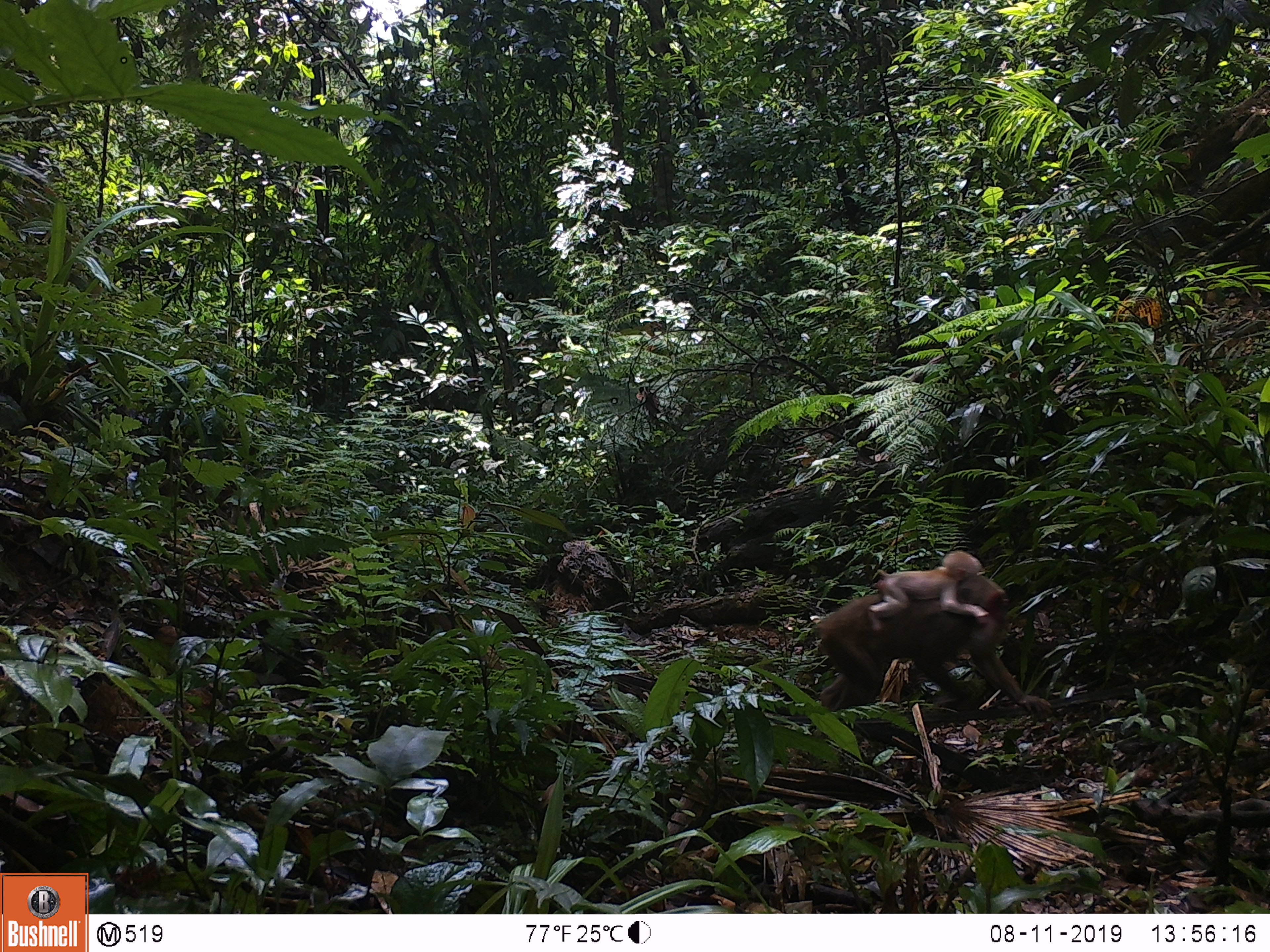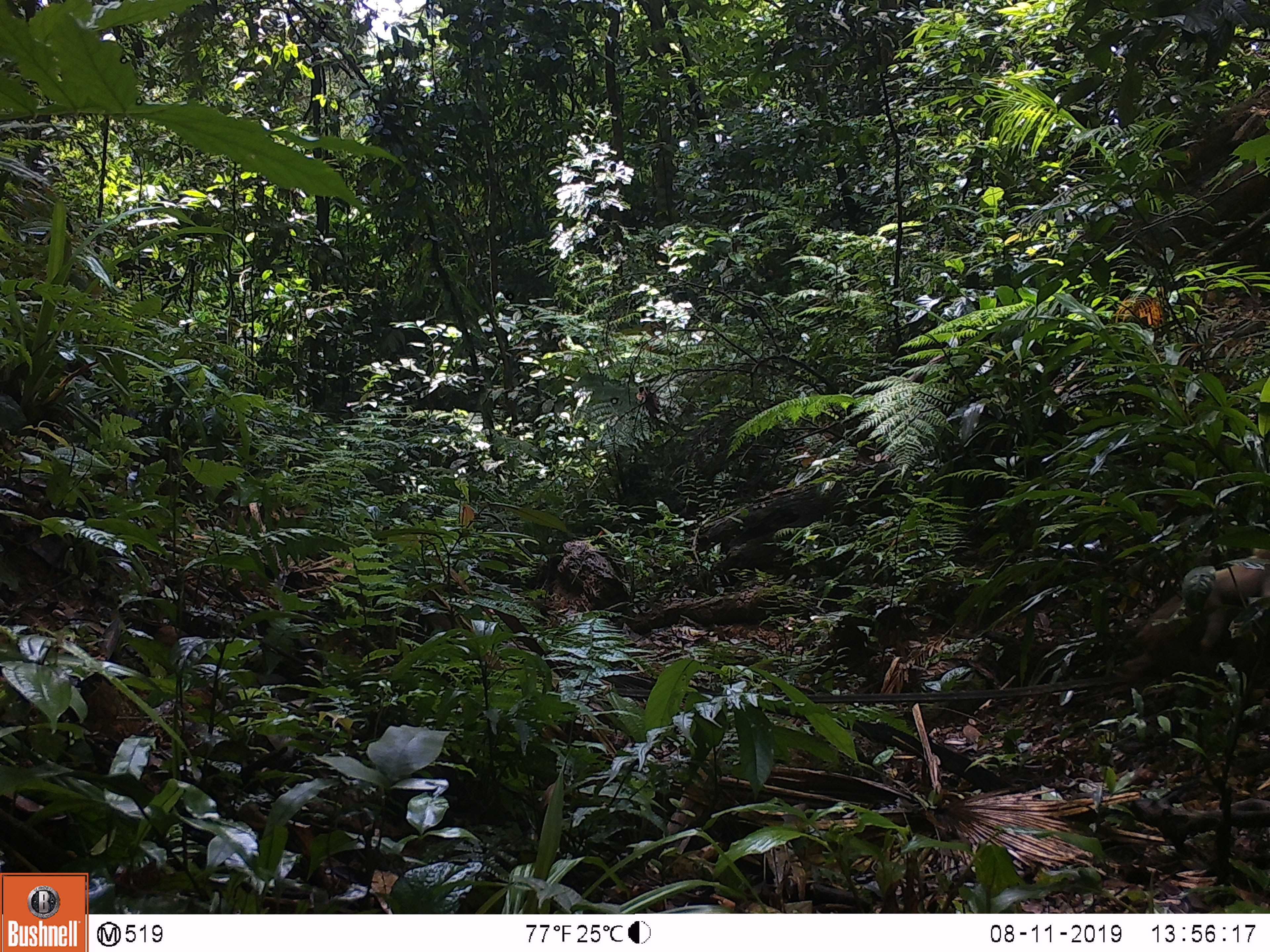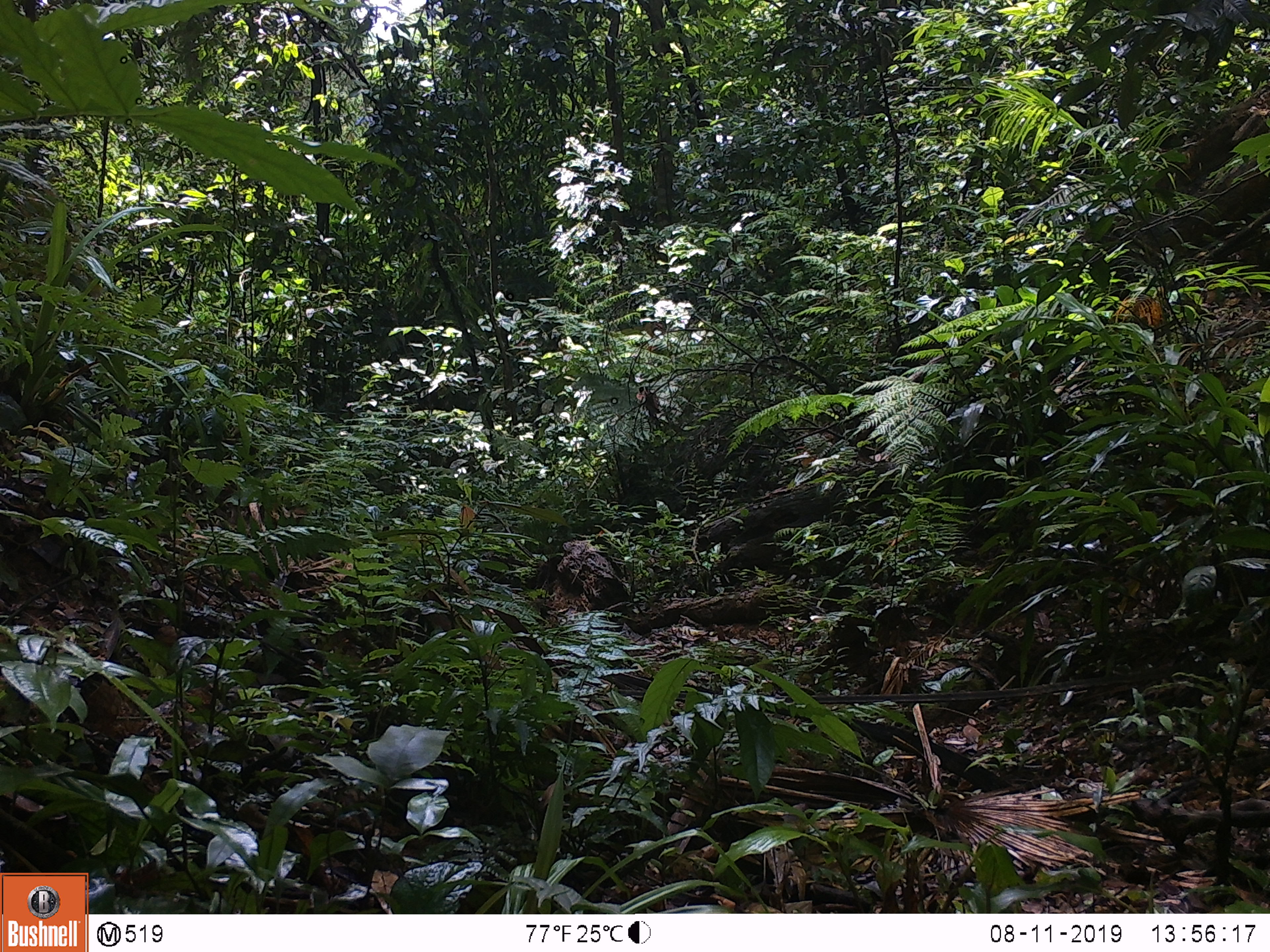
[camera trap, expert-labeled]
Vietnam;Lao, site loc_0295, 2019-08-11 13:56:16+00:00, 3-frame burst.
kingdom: Animalia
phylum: Chordata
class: Mammalia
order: Primates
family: Cercopithecidae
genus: Macaca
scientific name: Macaca arctoides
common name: stump-tailed macaque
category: stump tailed macaque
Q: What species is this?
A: Stump tailed macaque (stump-tailed macaque) (Macaca arctoides).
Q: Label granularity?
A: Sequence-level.